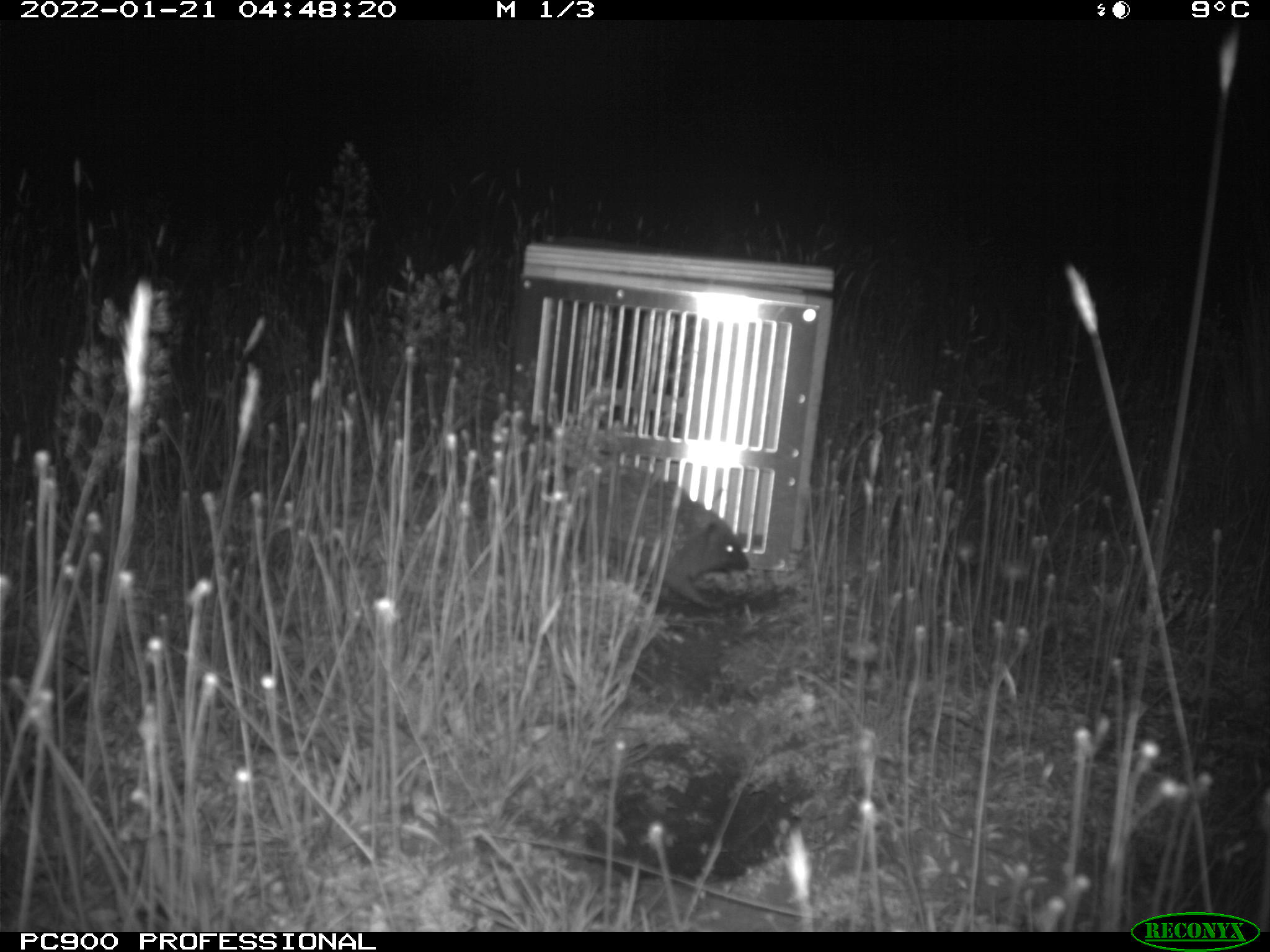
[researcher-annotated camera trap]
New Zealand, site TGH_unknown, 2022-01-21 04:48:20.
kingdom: Animalia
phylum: Chordata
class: Mammalia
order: Eulipotyphla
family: Erinaceidae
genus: Erinaceus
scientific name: Erinaceus europaeus europaeus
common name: european hedgehog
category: hedgehog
Hedgehog (european hedgehog) (Erinaceus europaeus europaeus).